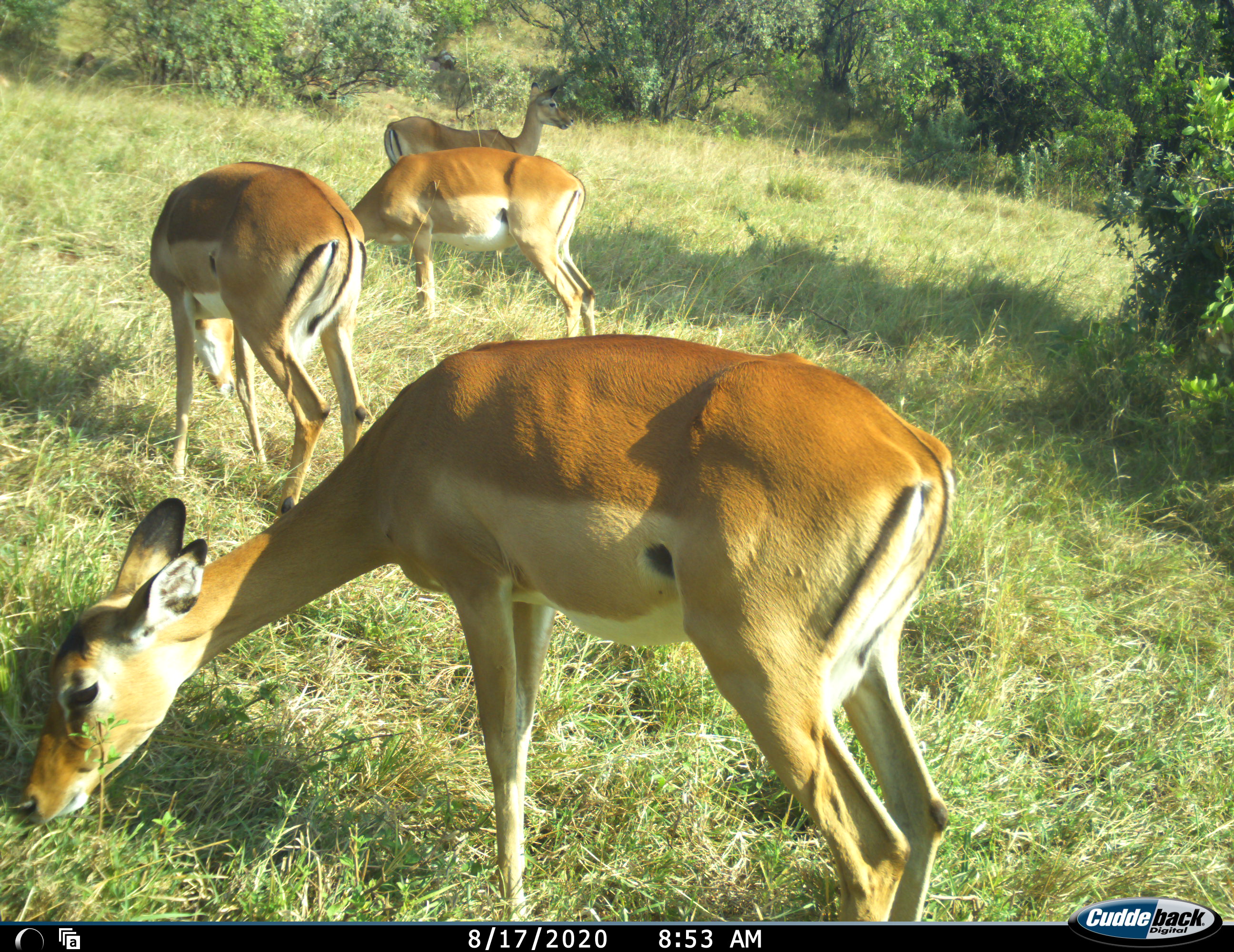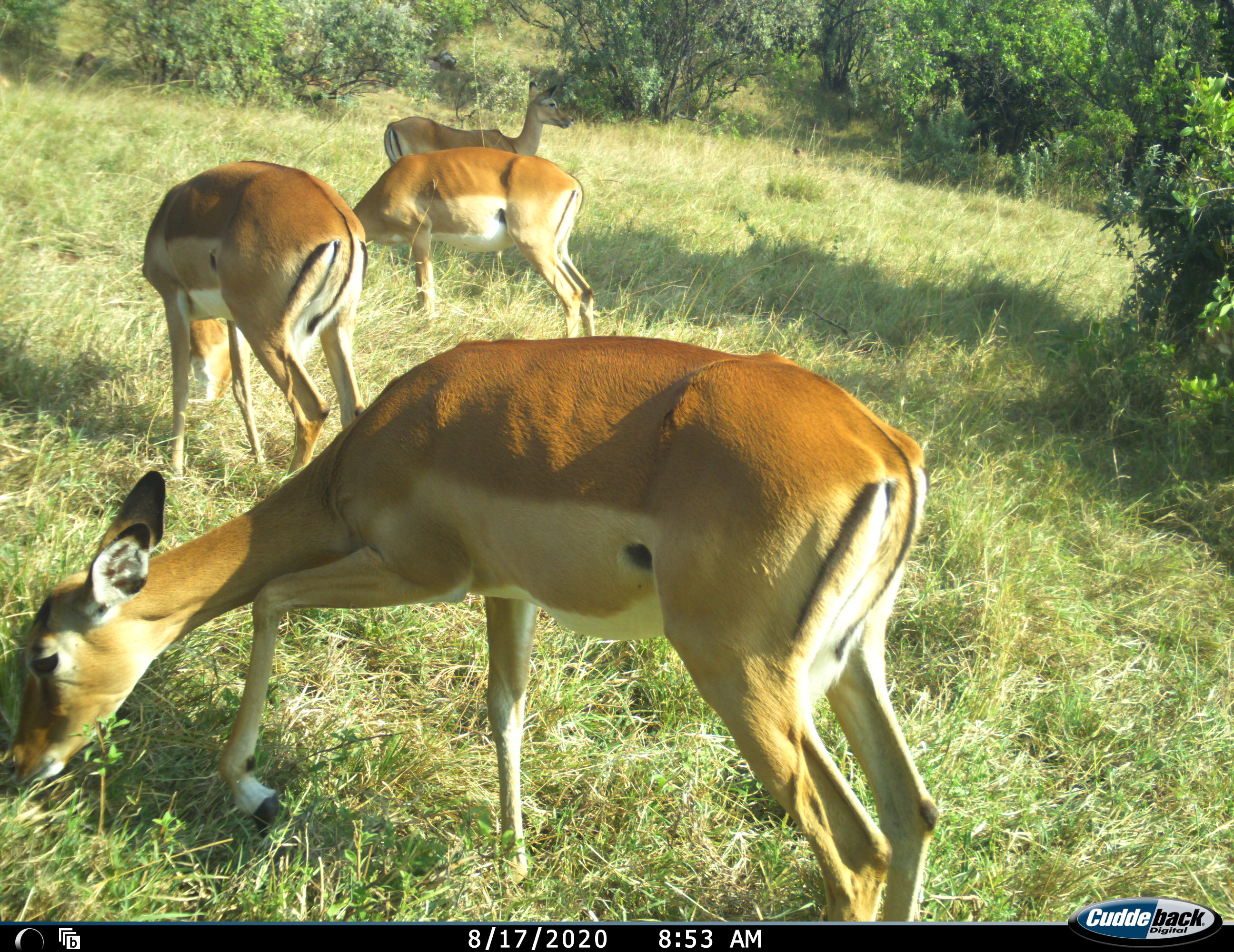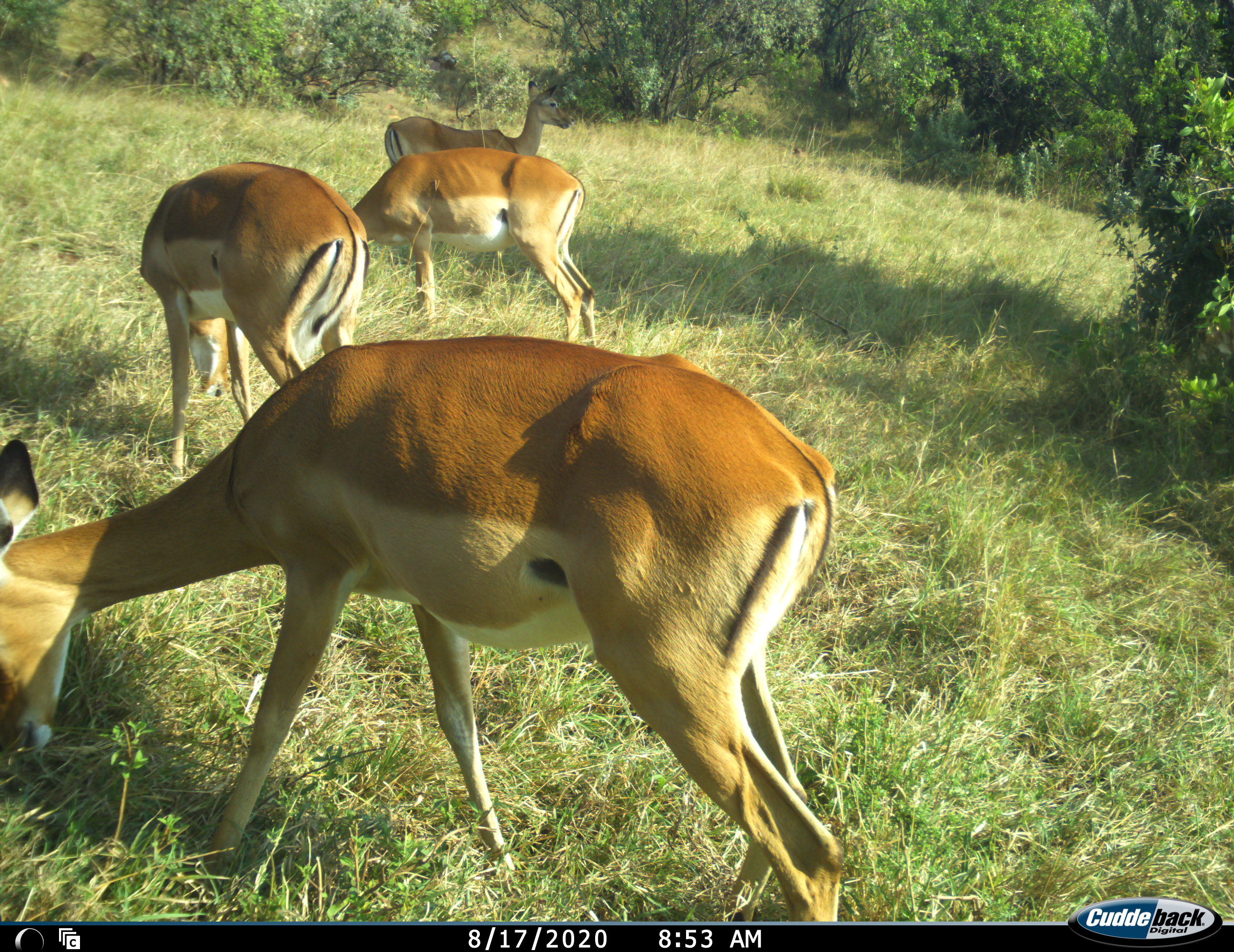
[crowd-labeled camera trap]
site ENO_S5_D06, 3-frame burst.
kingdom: Animalia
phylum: Chordata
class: Mammalia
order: Artiodactyla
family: Bovidae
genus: Aepyceros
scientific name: Aepyceros melampus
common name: impala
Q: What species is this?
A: Impala (Aepyceros melampus).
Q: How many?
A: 4.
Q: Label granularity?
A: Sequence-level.